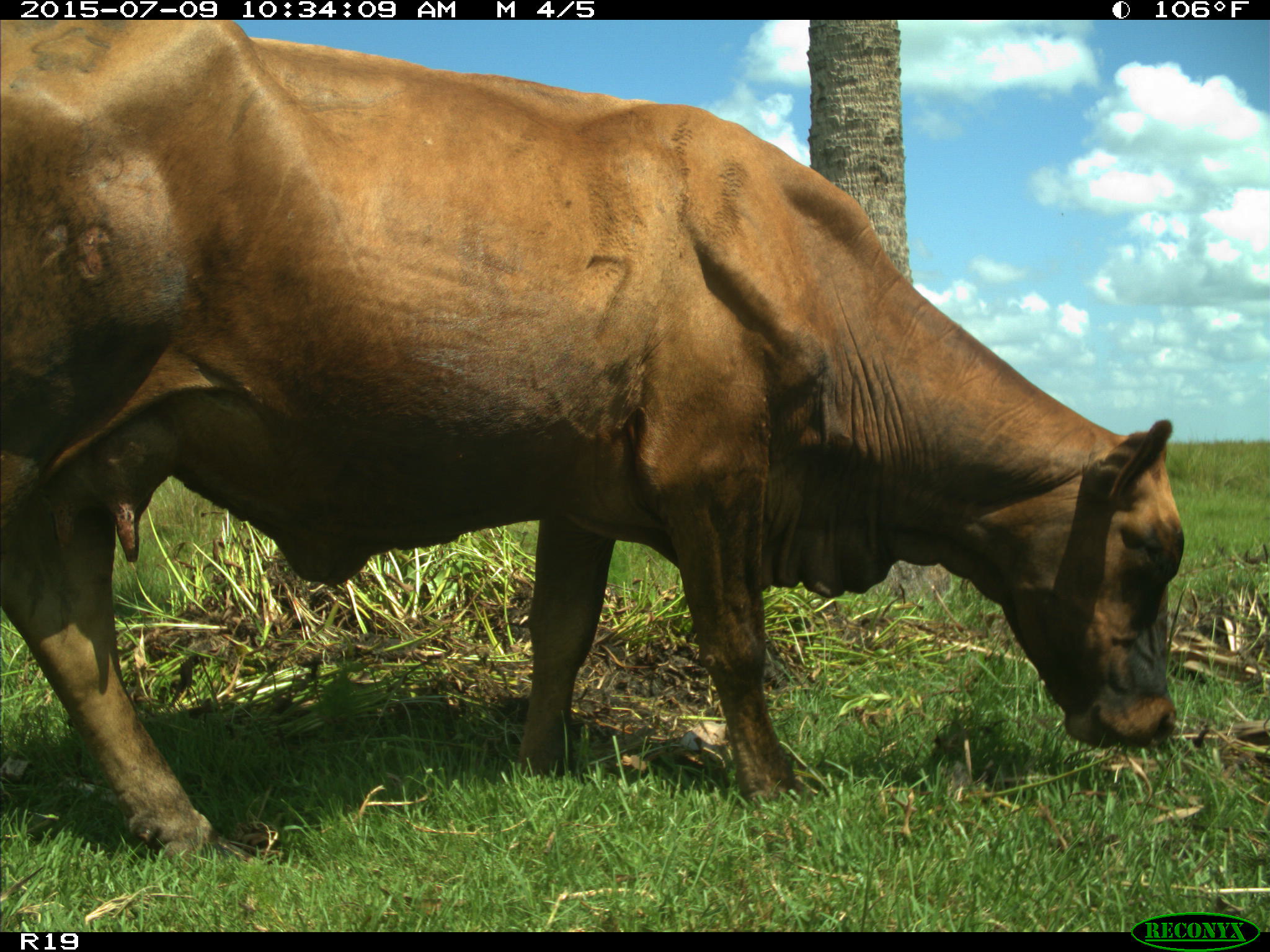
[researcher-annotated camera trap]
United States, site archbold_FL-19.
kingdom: Animalia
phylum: Chordata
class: Mammalia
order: Artiodactyla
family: Bovidae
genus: Bos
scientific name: Bos taurus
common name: domestic cow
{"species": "Bos taurus (domestic cow)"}